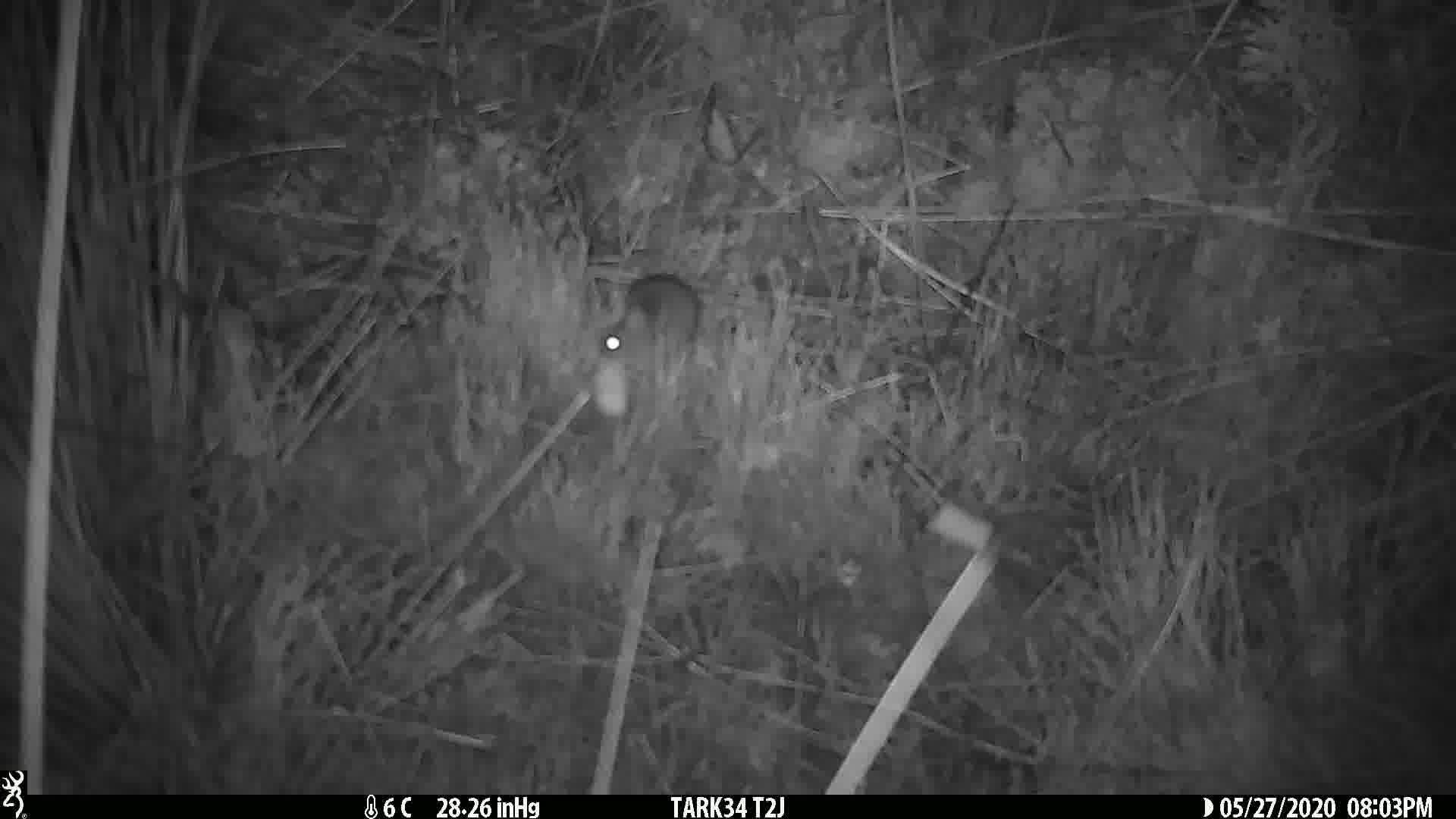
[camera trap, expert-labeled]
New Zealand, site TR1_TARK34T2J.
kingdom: Animalia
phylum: Chordata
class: Mammalia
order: Rodentia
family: Muridae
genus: Mus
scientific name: Mus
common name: mouse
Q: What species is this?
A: Mouse (Mus).